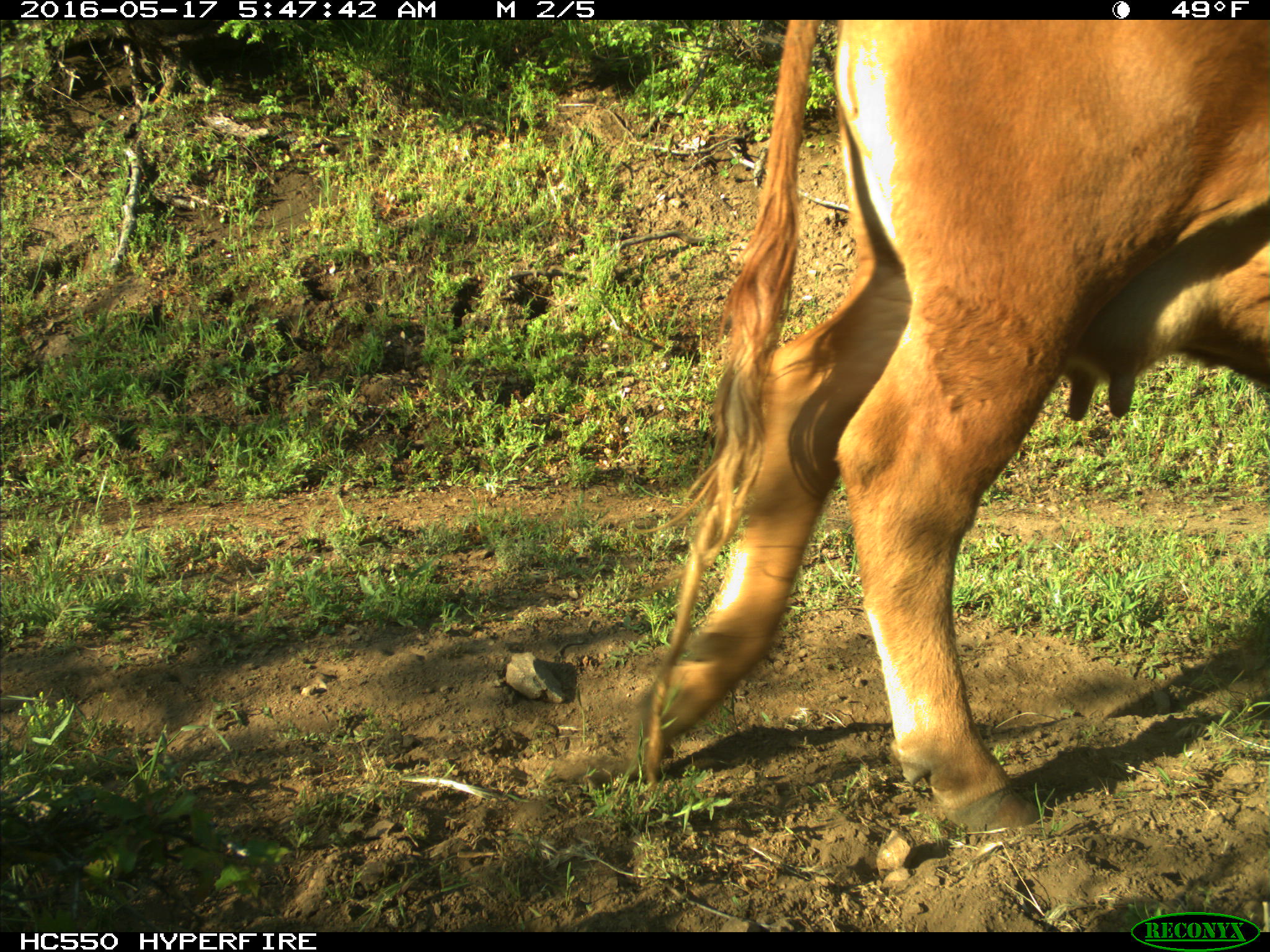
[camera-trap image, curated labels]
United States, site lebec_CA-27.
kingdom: Animalia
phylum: Chordata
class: Mammalia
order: Artiodactyla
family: Bovidae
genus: Bos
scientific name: Bos taurus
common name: domestic cow